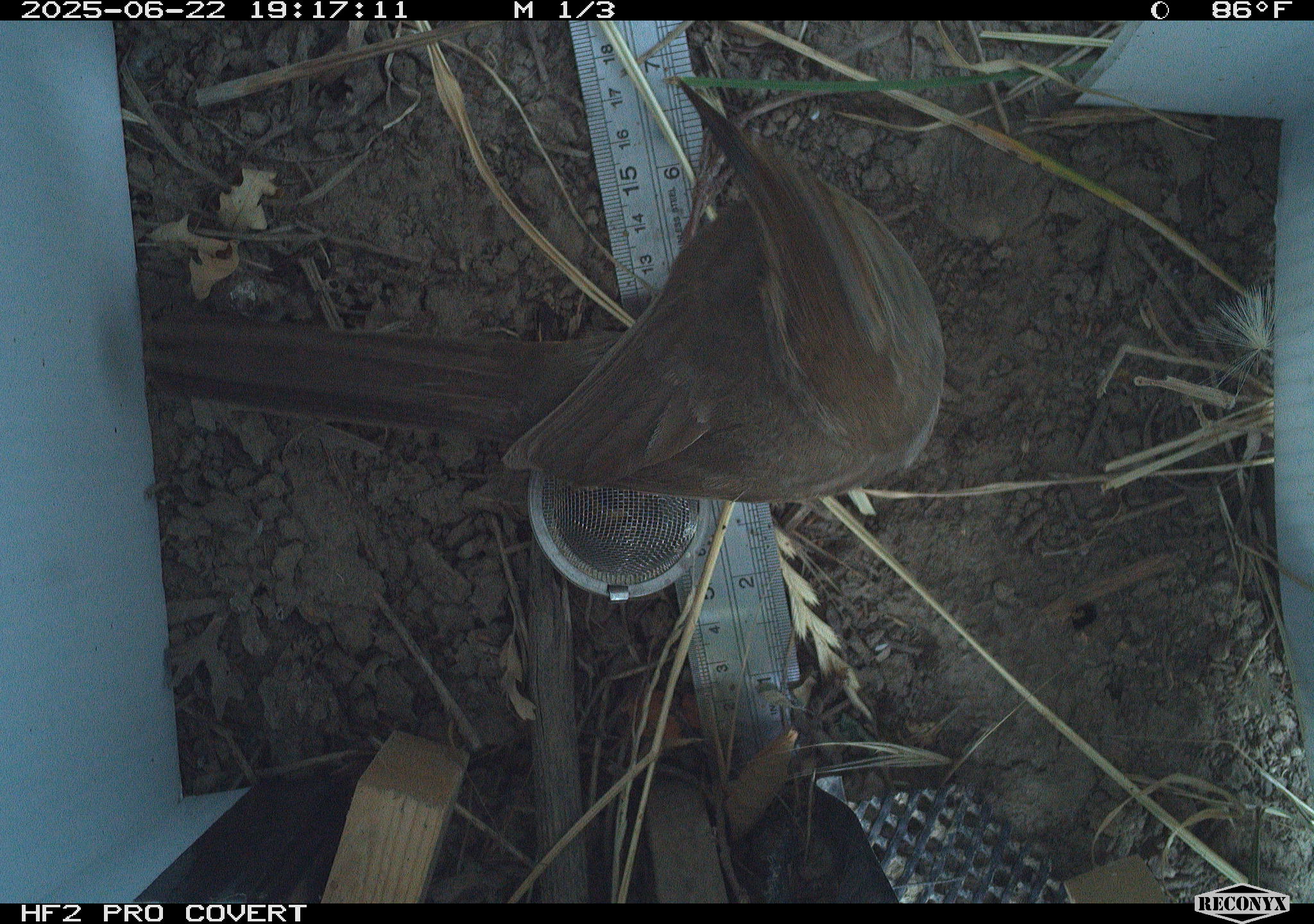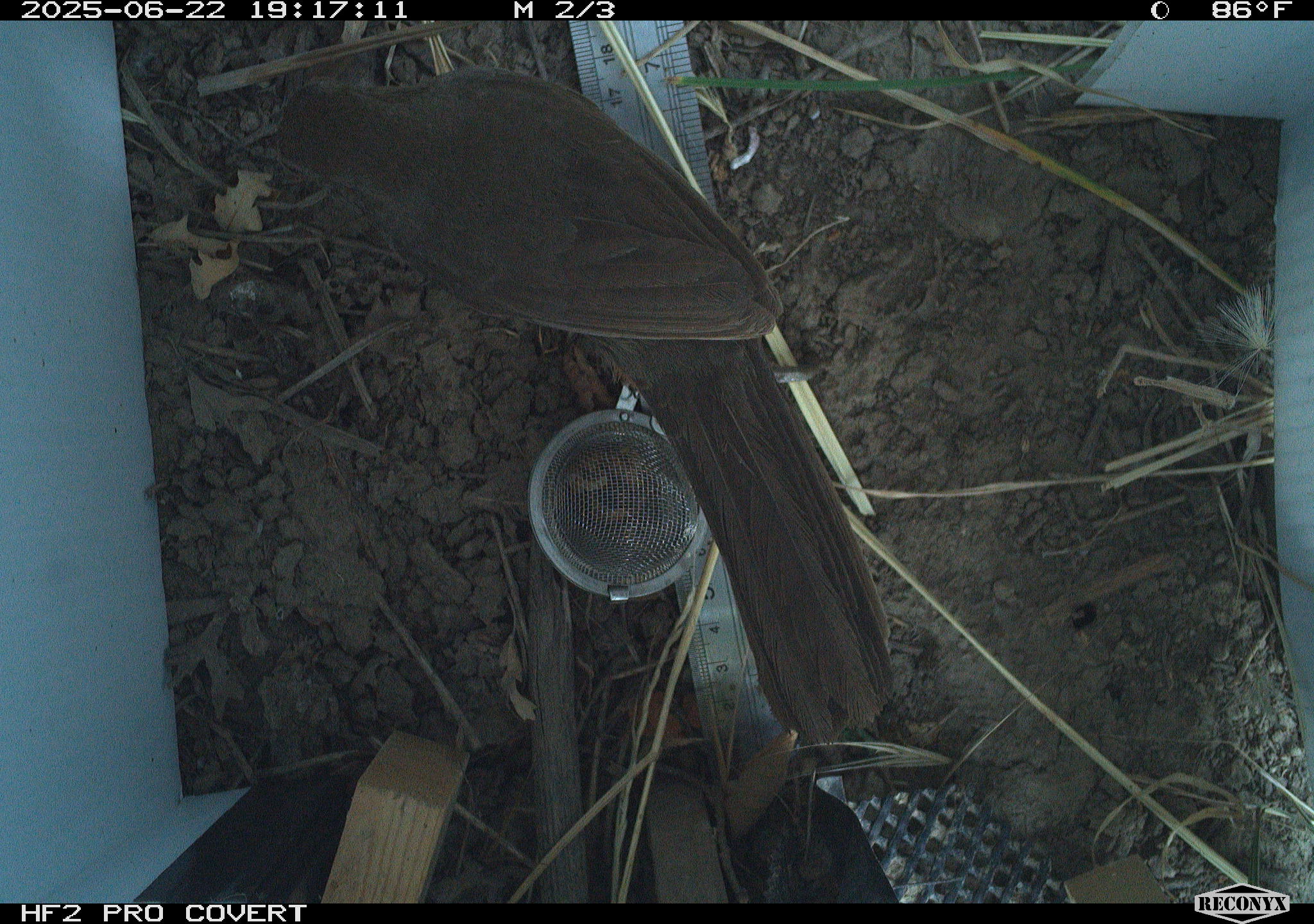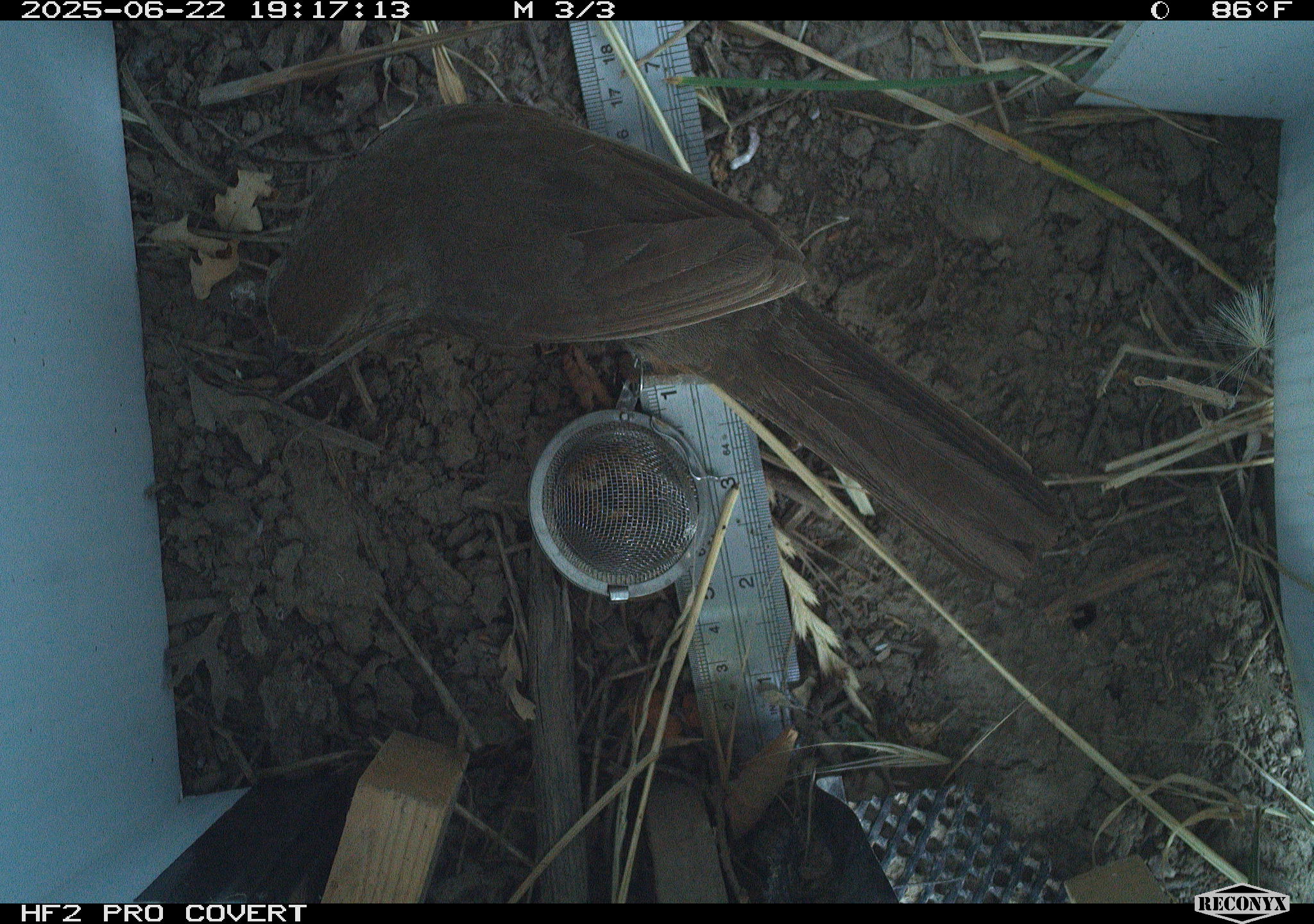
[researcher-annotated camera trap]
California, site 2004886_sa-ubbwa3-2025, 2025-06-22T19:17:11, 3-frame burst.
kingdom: Animalia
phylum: Chordata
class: Aves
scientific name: Aves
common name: bird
Bird (Aves).